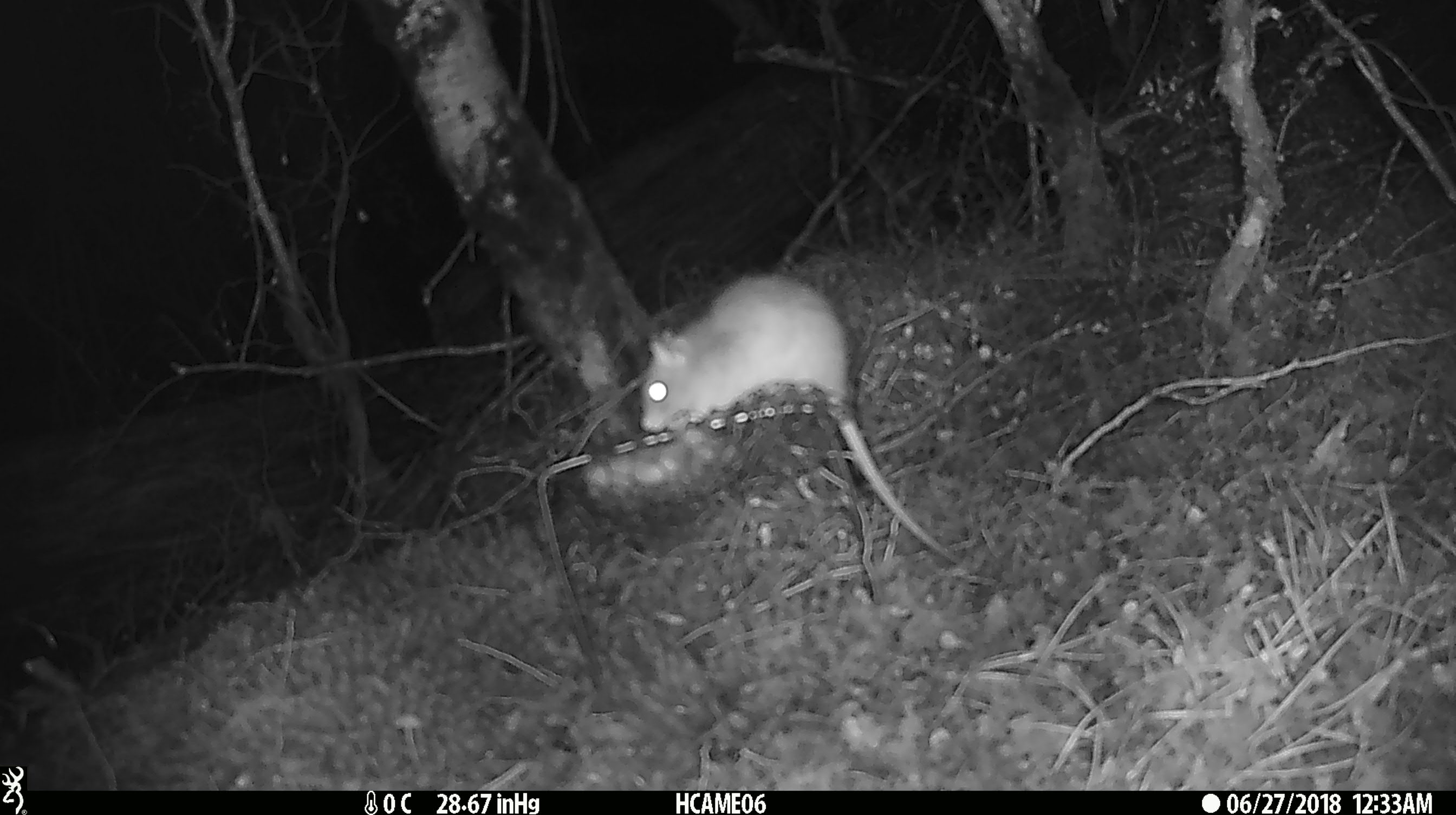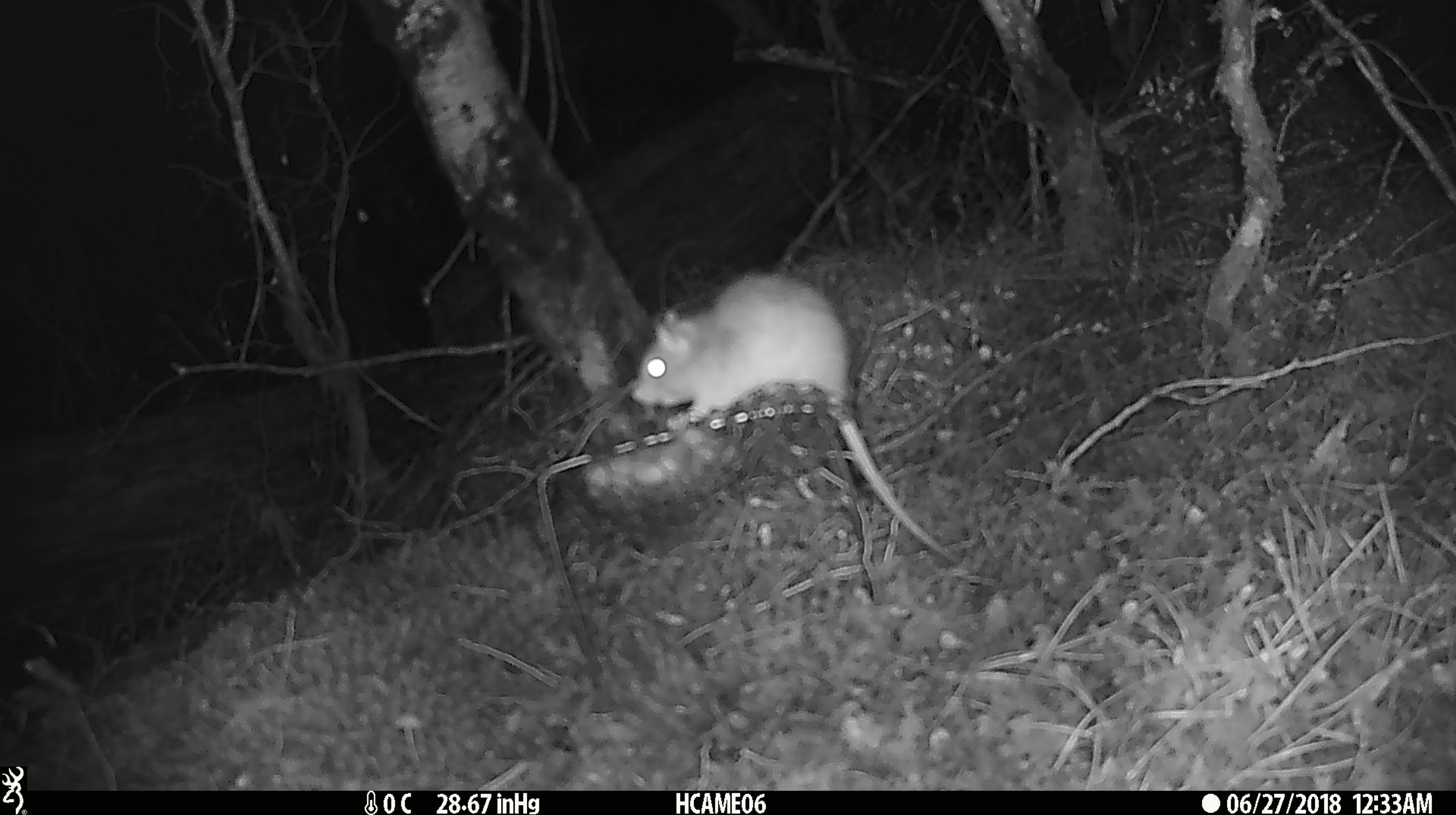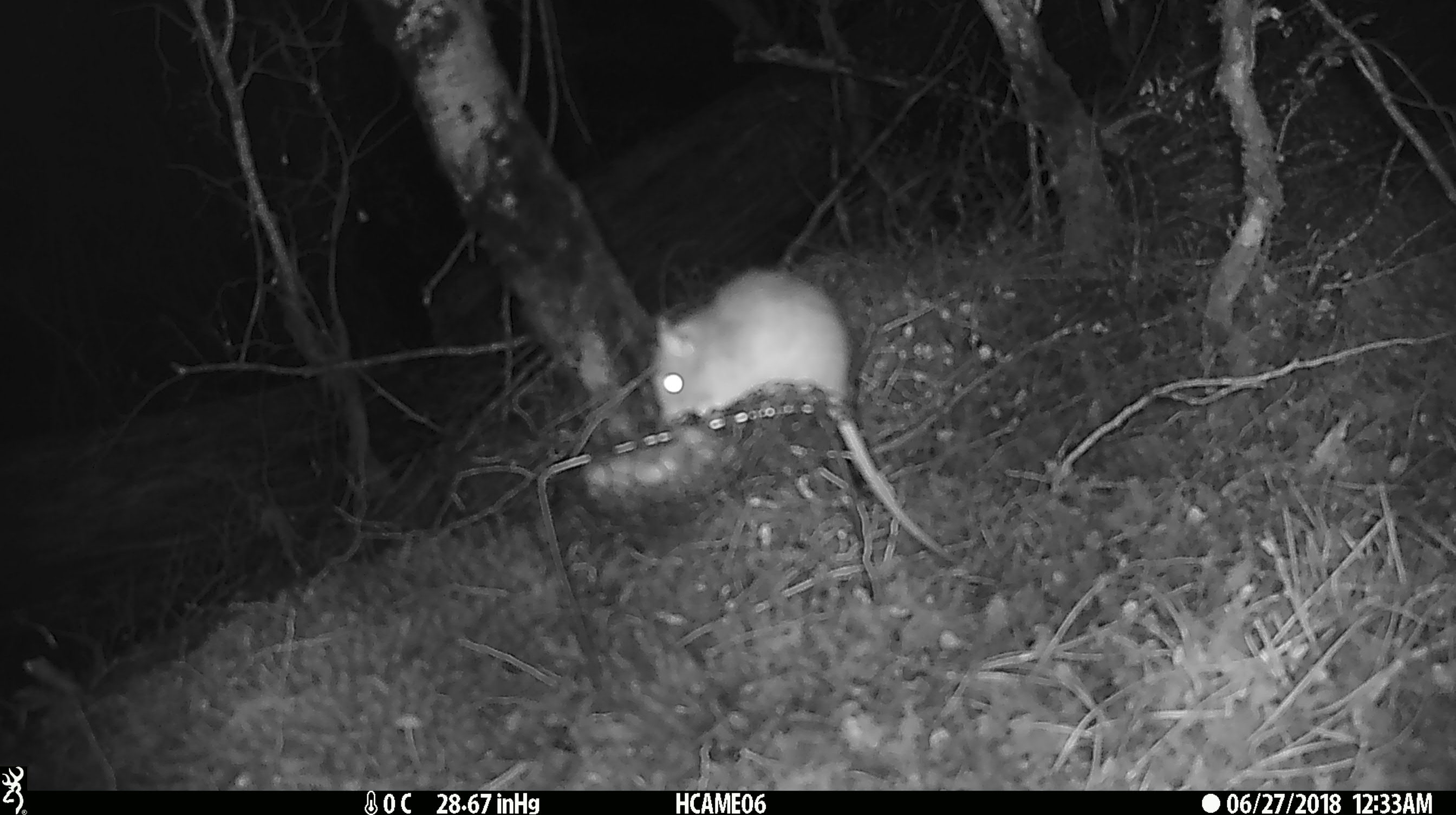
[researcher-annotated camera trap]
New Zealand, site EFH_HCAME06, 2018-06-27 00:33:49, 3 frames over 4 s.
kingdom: Animalia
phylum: Chordata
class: Mammalia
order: Rodentia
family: Muridae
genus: Rattus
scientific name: Rattus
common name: rat